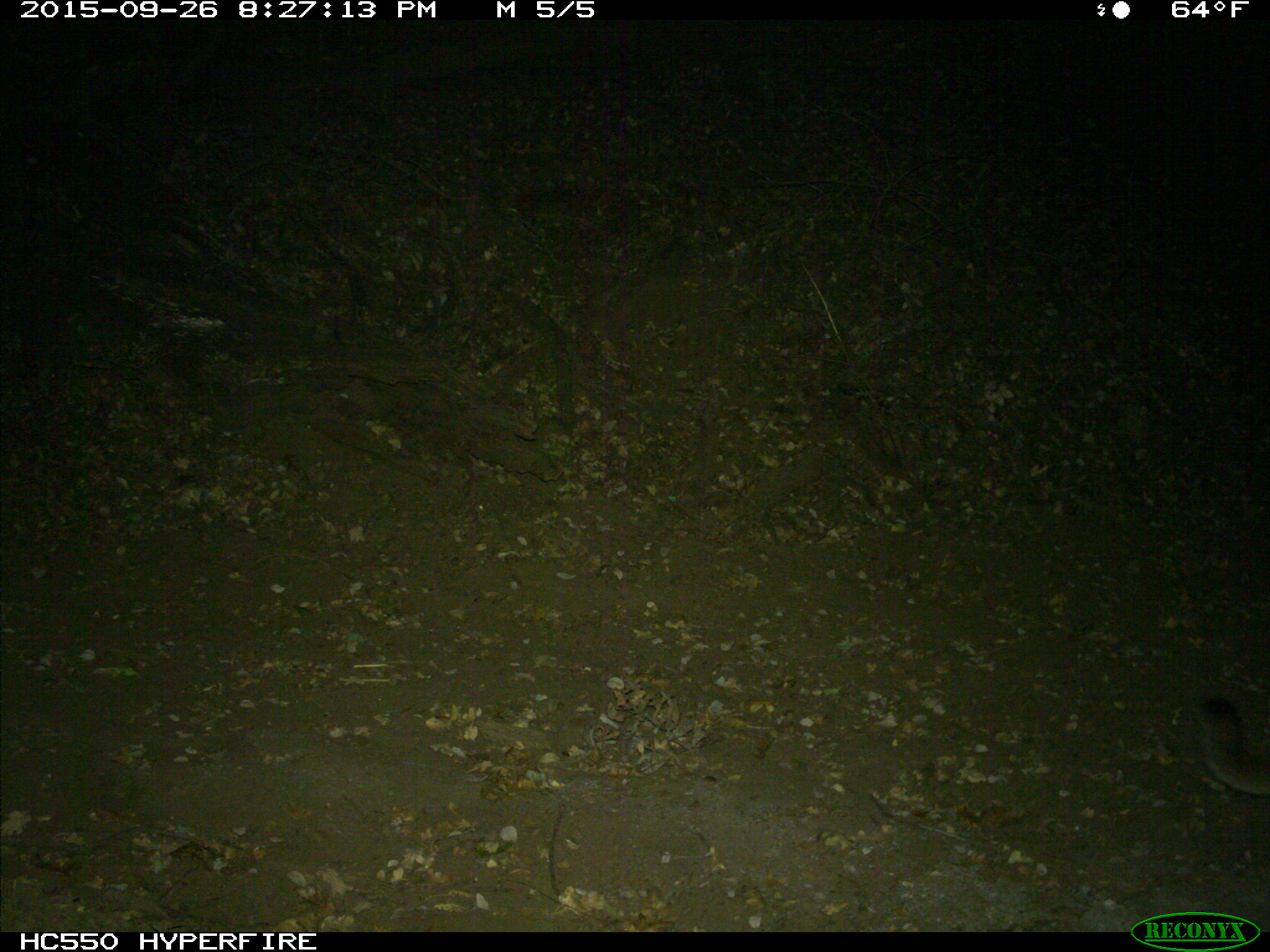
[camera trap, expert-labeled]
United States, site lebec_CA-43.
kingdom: Animalia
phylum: Chordata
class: Mammalia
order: Carnivora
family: Felidae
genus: Puma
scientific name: Puma concolor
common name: mountain lion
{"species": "Puma concolor (mountain lion)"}